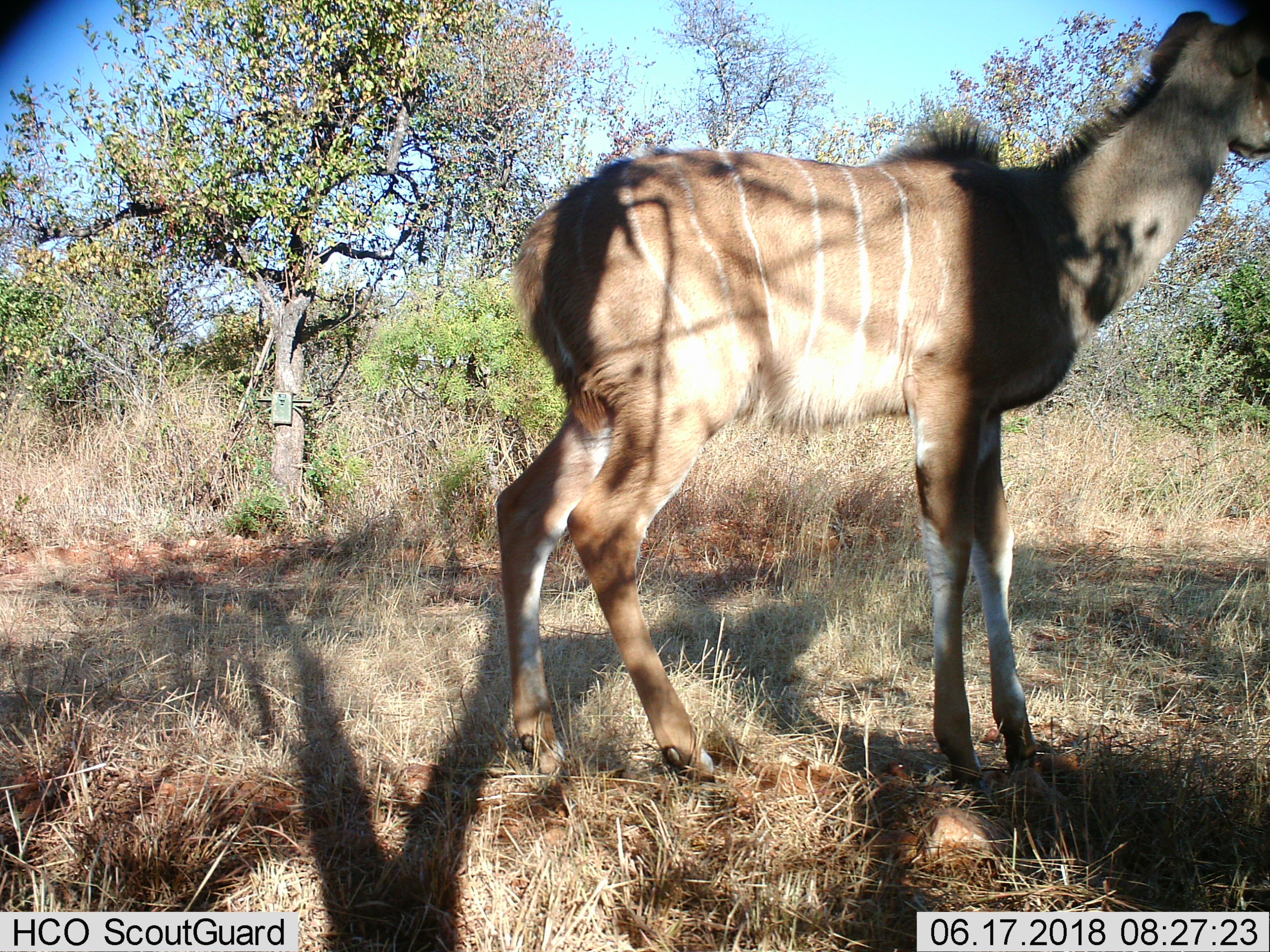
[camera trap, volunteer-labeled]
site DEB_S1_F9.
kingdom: Animalia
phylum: Chordata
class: Mammalia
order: Artiodactyla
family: Bovidae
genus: Tragelaphus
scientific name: Tragelaphus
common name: kudu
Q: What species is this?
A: Kudu (Tragelaphus).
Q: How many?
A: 1.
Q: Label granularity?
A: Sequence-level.